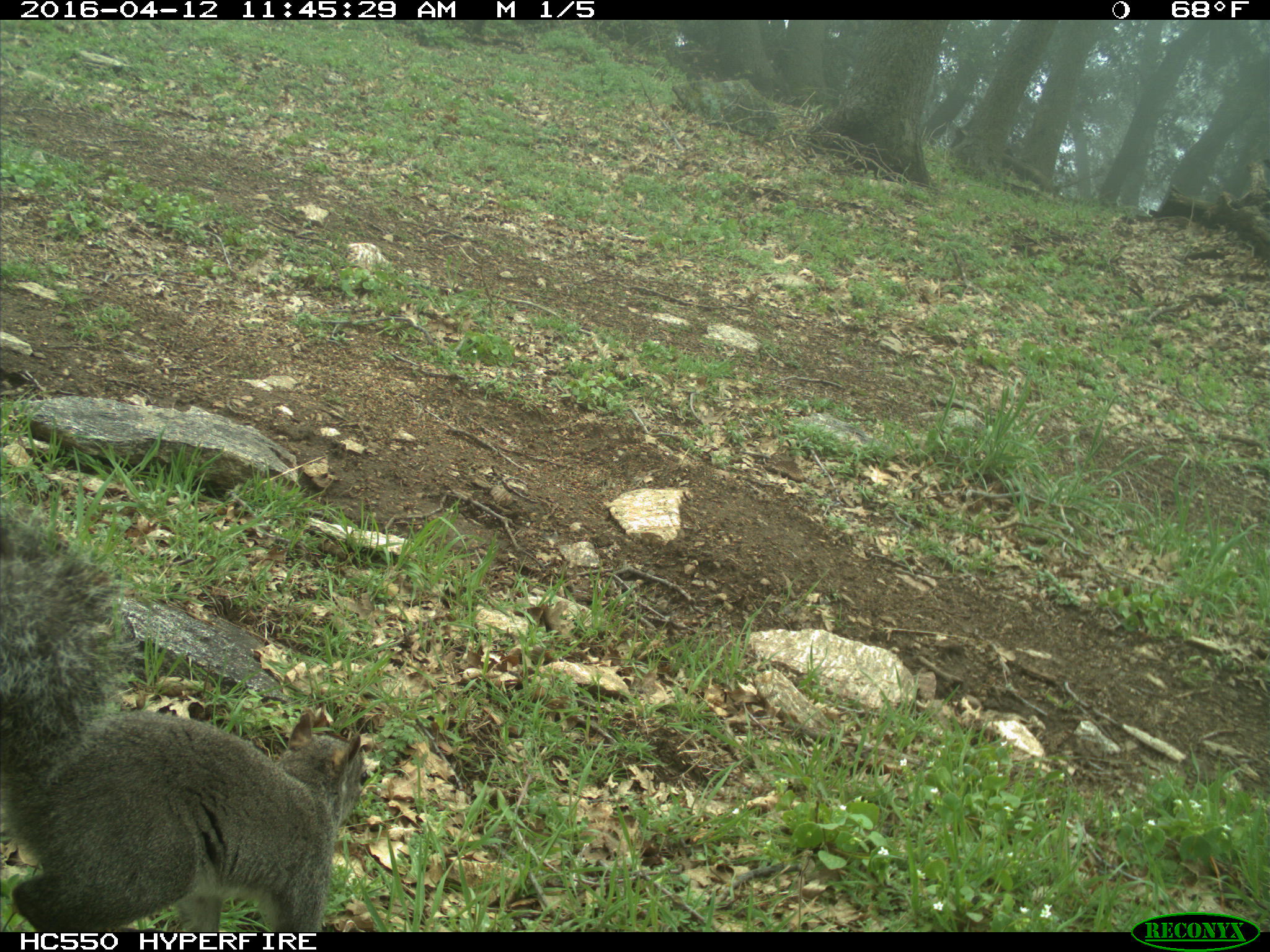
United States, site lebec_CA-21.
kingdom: Animalia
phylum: Chordata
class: Mammalia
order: Rodentia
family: Sciuridae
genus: Sciurus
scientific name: Sciurus carolinensis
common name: eastern gray squirrel